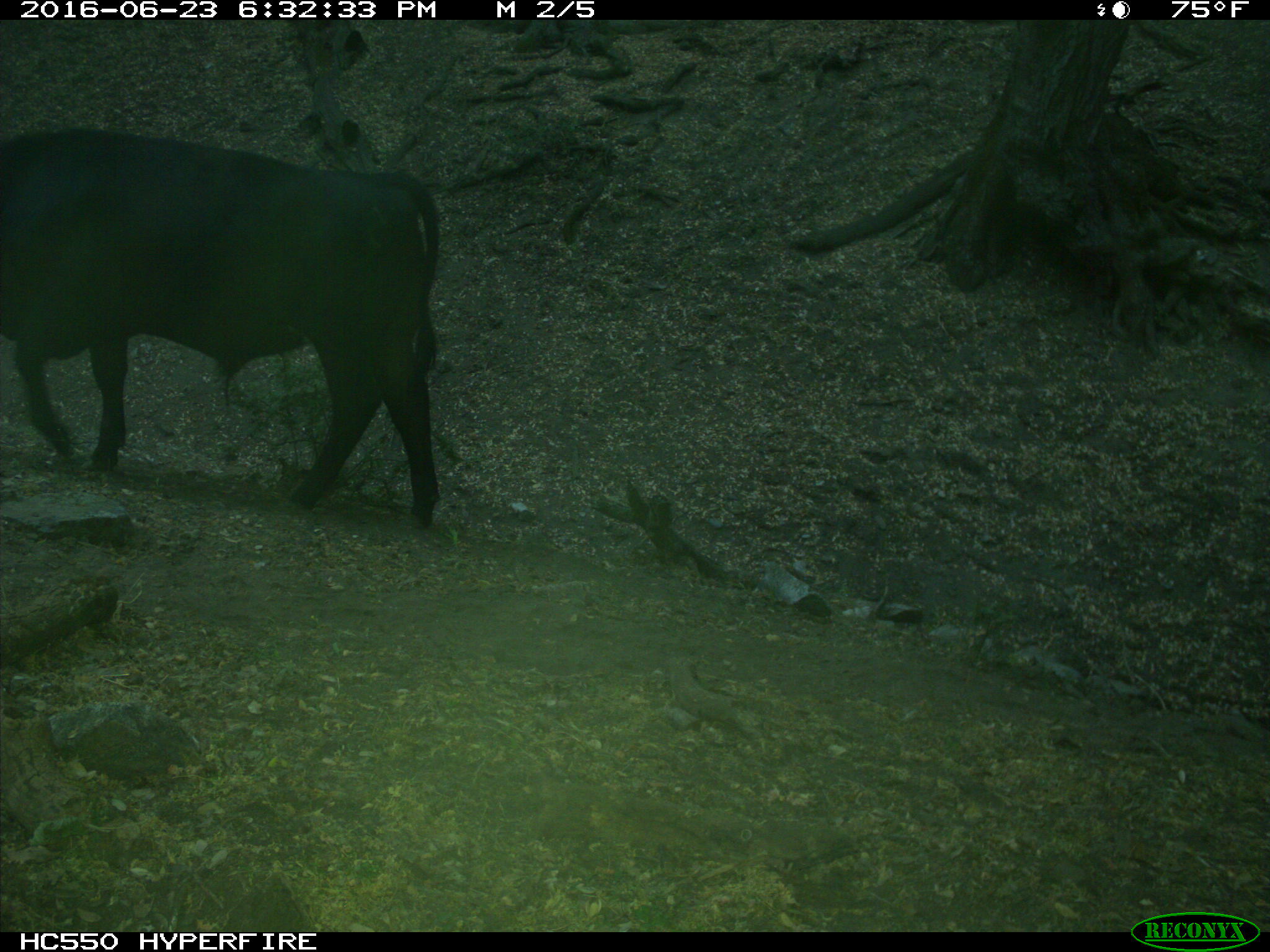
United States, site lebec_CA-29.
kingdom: Animalia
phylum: Chordata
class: Mammalia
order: Artiodactyla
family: Bovidae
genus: Bos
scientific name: Bos taurus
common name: domestic cow